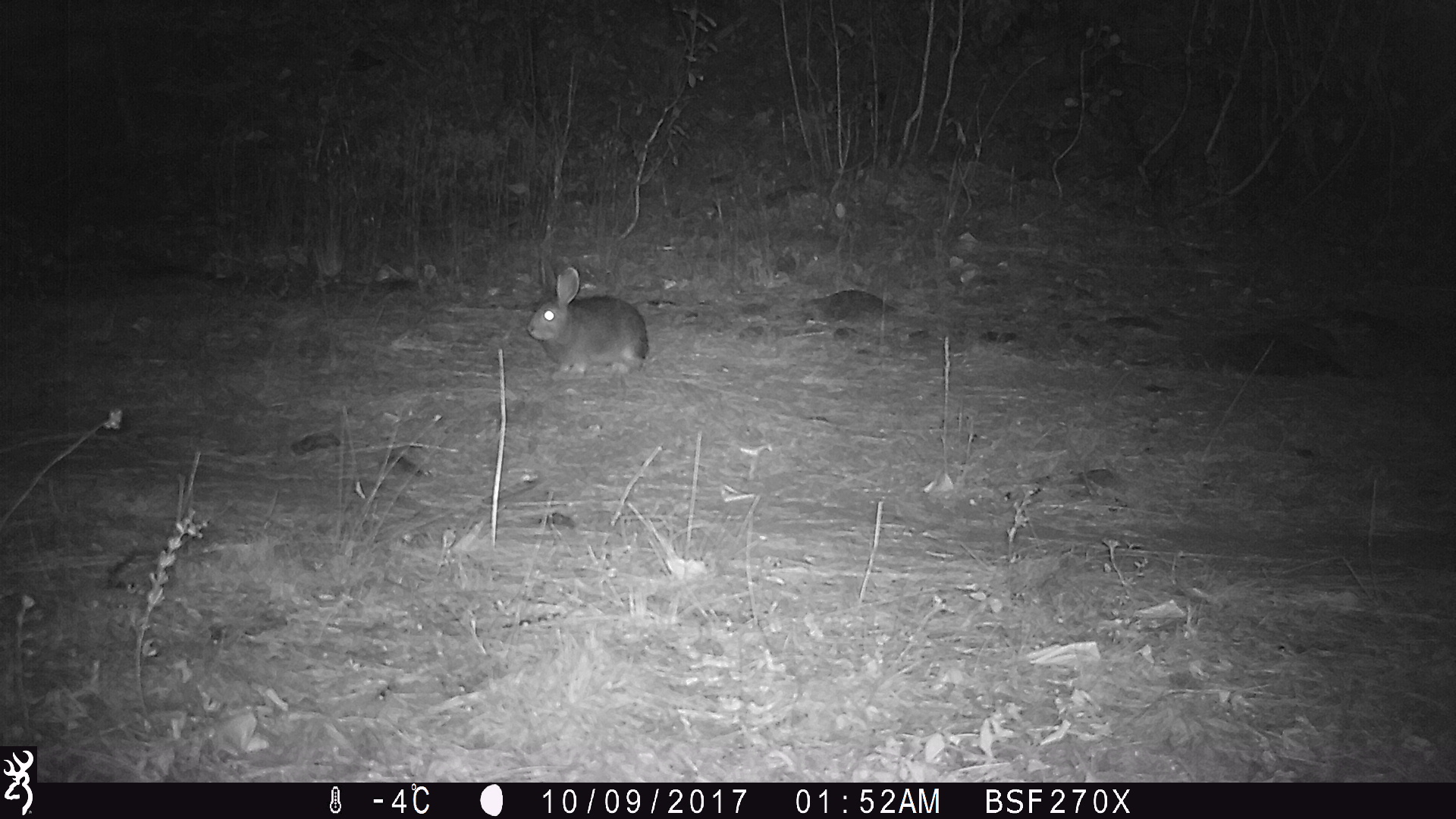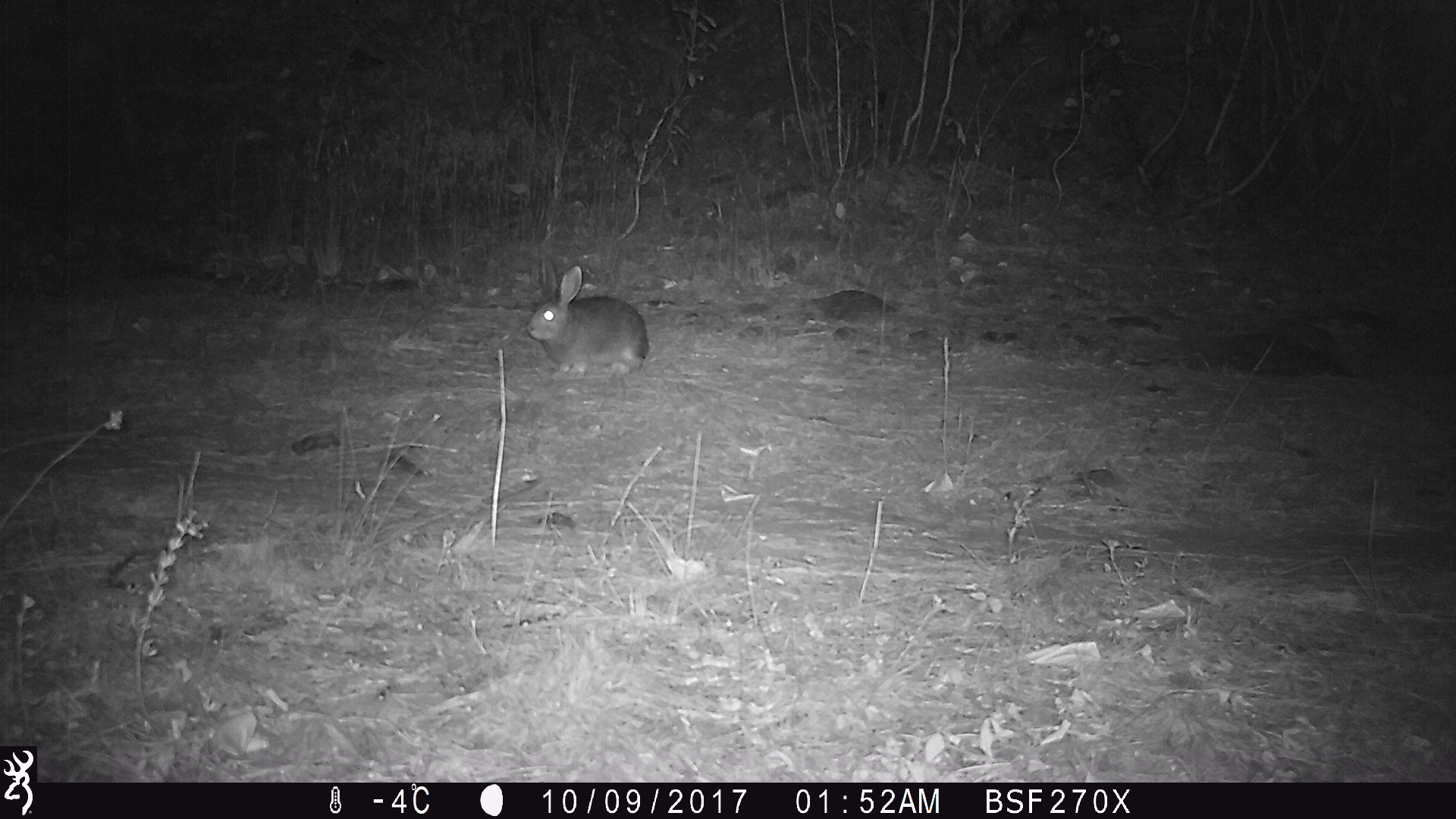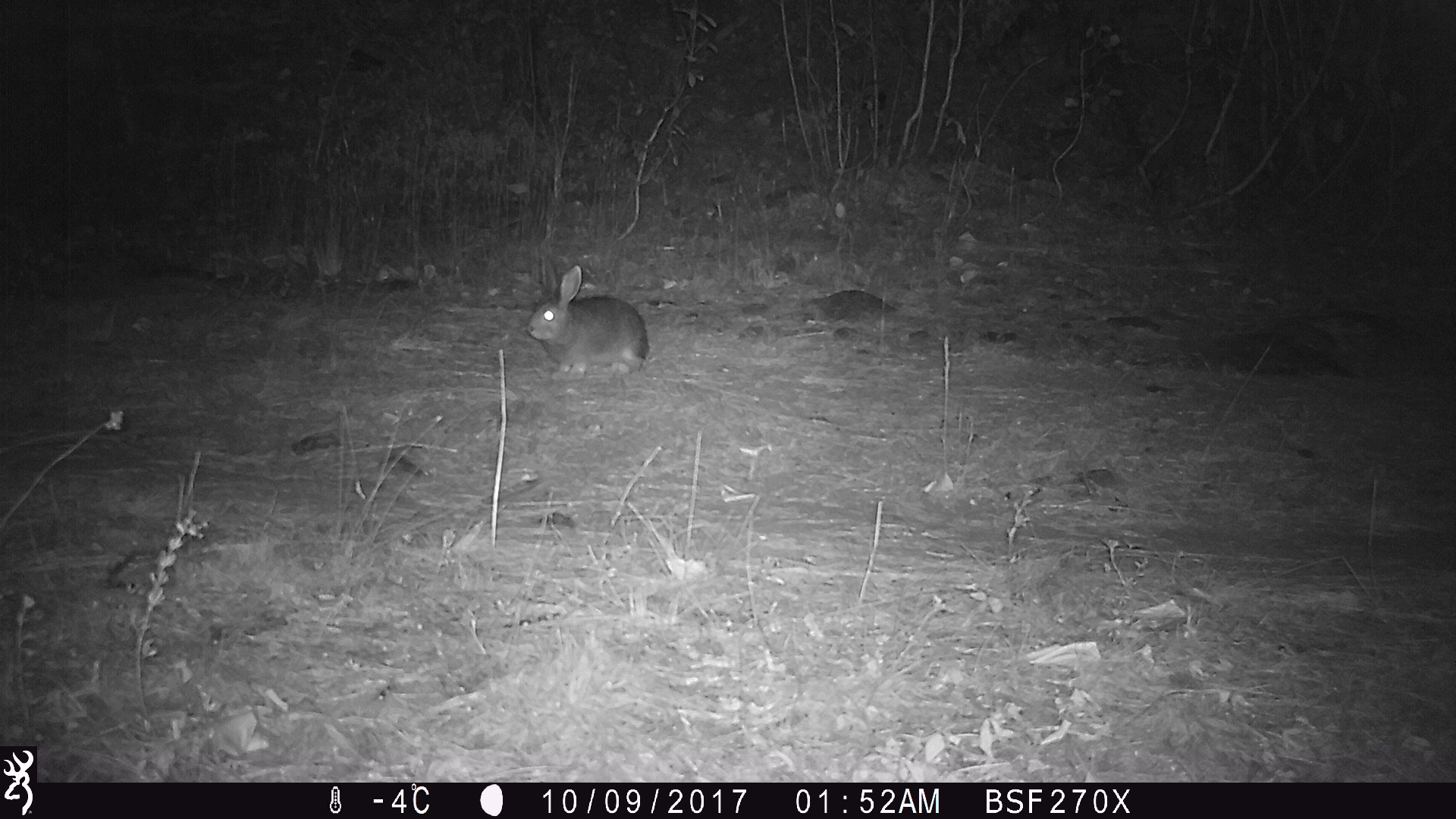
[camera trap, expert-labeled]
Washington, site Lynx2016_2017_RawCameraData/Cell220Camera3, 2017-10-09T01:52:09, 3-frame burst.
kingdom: Animalia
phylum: Chordata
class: Mammalia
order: Lagomorpha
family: Leporidae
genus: Lepus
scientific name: Lepus americanus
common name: snowshoe hare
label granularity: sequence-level